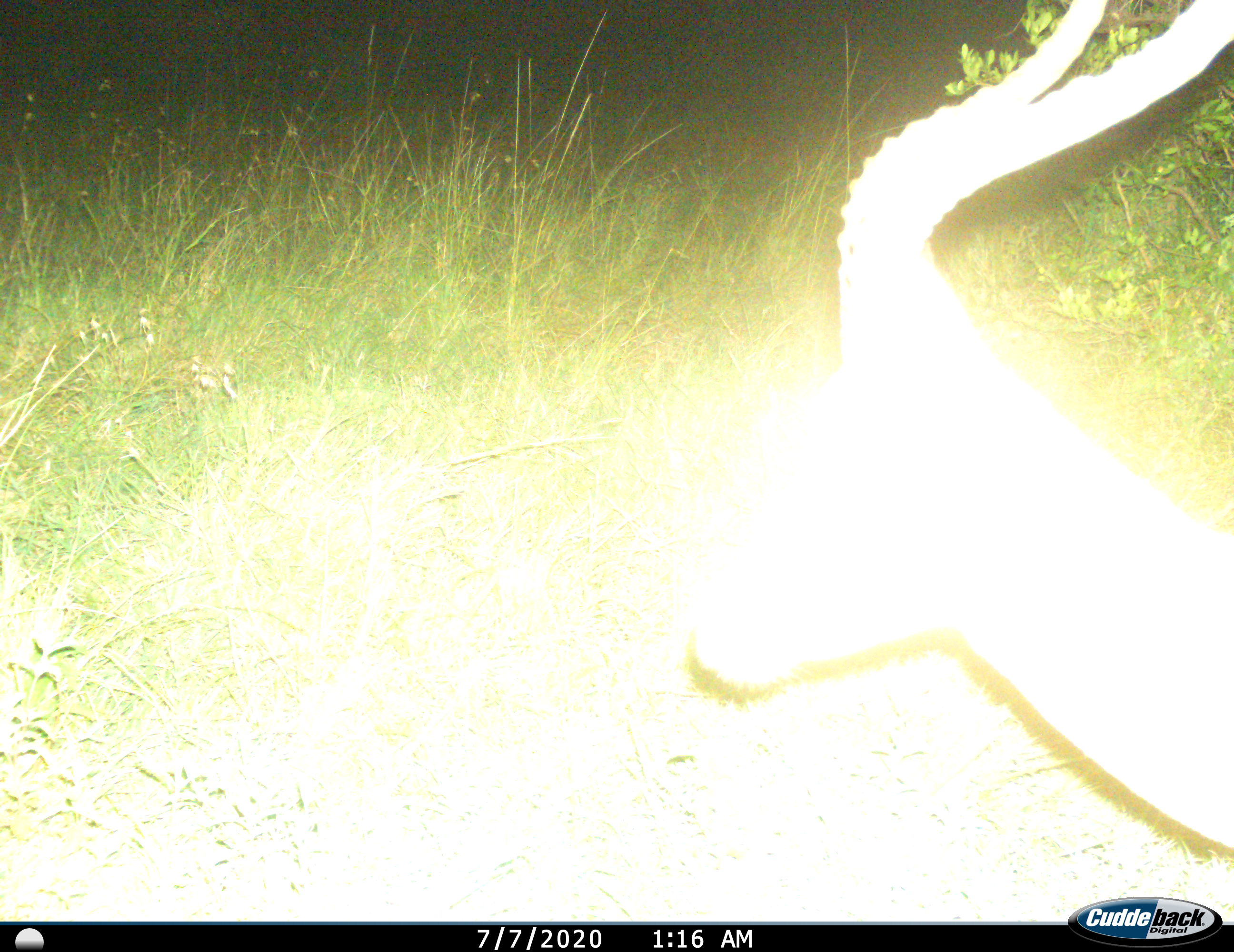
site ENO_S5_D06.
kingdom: Animalia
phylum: Chordata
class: Mammalia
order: Artiodactyla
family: Bovidae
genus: Aepyceros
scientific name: Aepyceros melampus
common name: impala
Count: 1.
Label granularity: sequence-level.